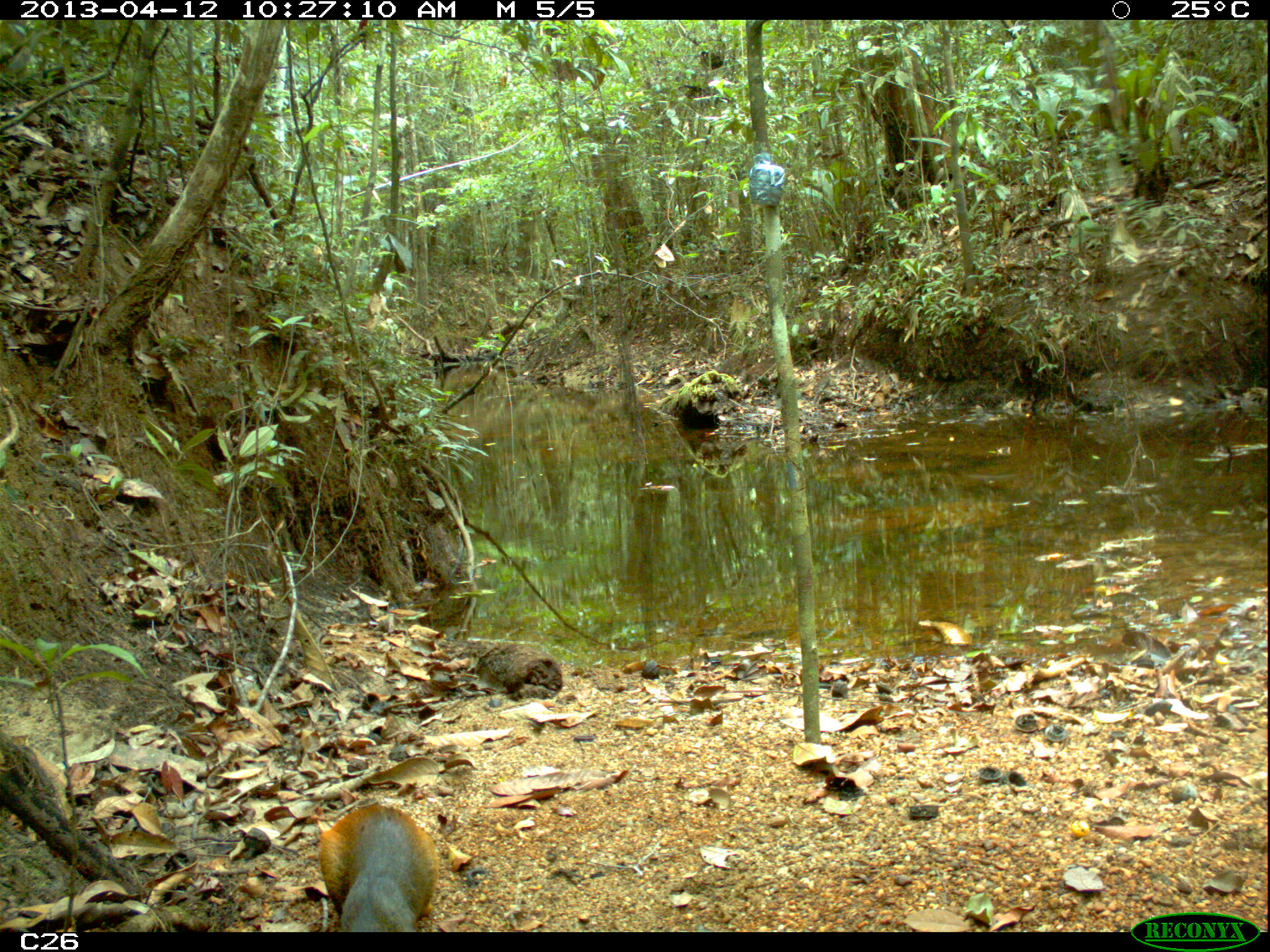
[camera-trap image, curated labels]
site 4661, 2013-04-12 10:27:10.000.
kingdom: Animalia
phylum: Chordata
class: Mammalia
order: Rodentia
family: Dasyproctidae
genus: Dasyprocta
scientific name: Dasyprocta leporina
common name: red-rumped agouti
Dasyprocta leporina (red-rumped agouti), count 1, age adult.